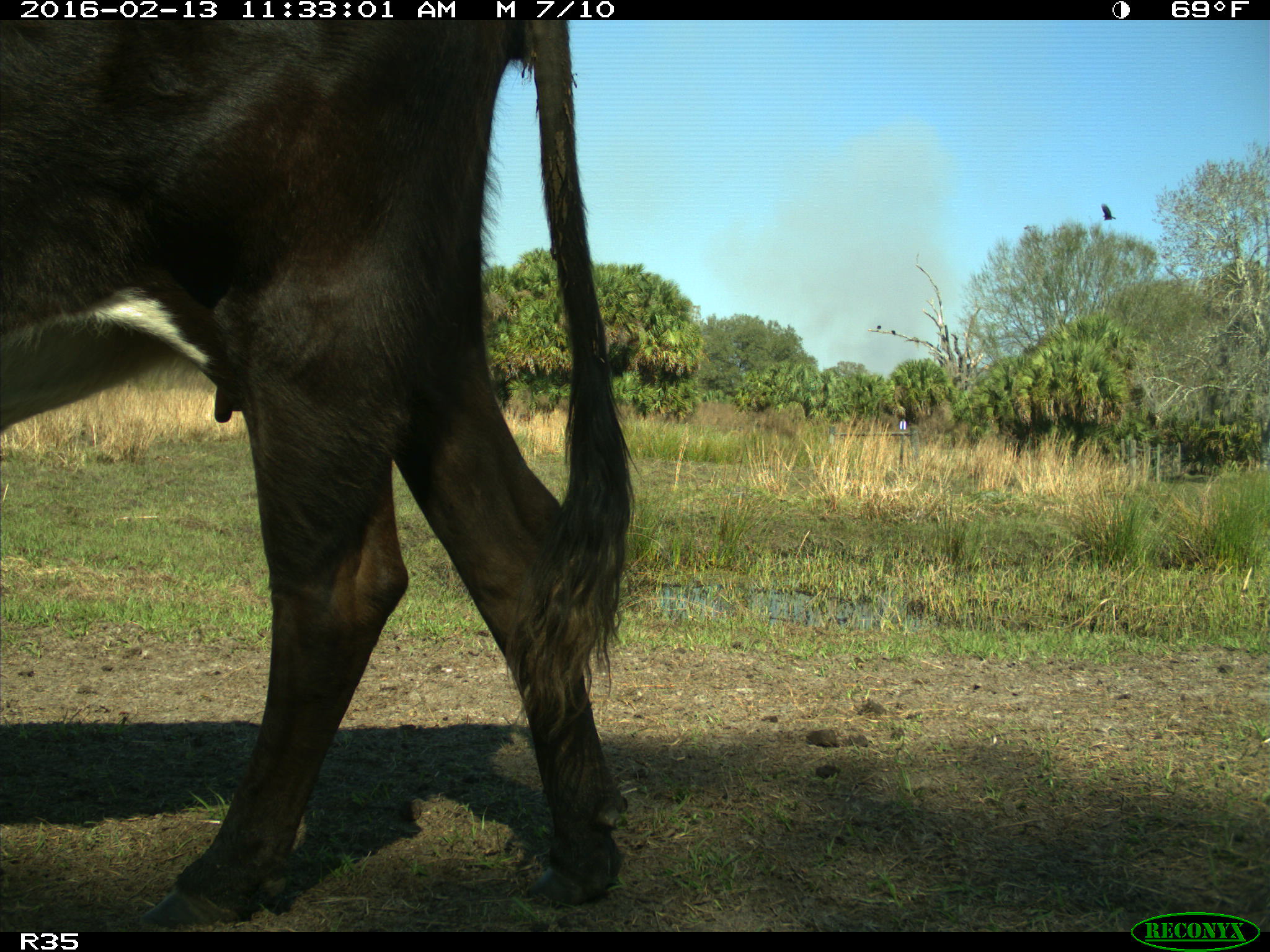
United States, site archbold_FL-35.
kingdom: Animalia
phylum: Chordata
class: Mammalia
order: Artiodactyla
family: Bovidae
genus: Bos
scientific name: Bos taurus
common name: domestic cow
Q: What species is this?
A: Bos taurus (domestic cow).